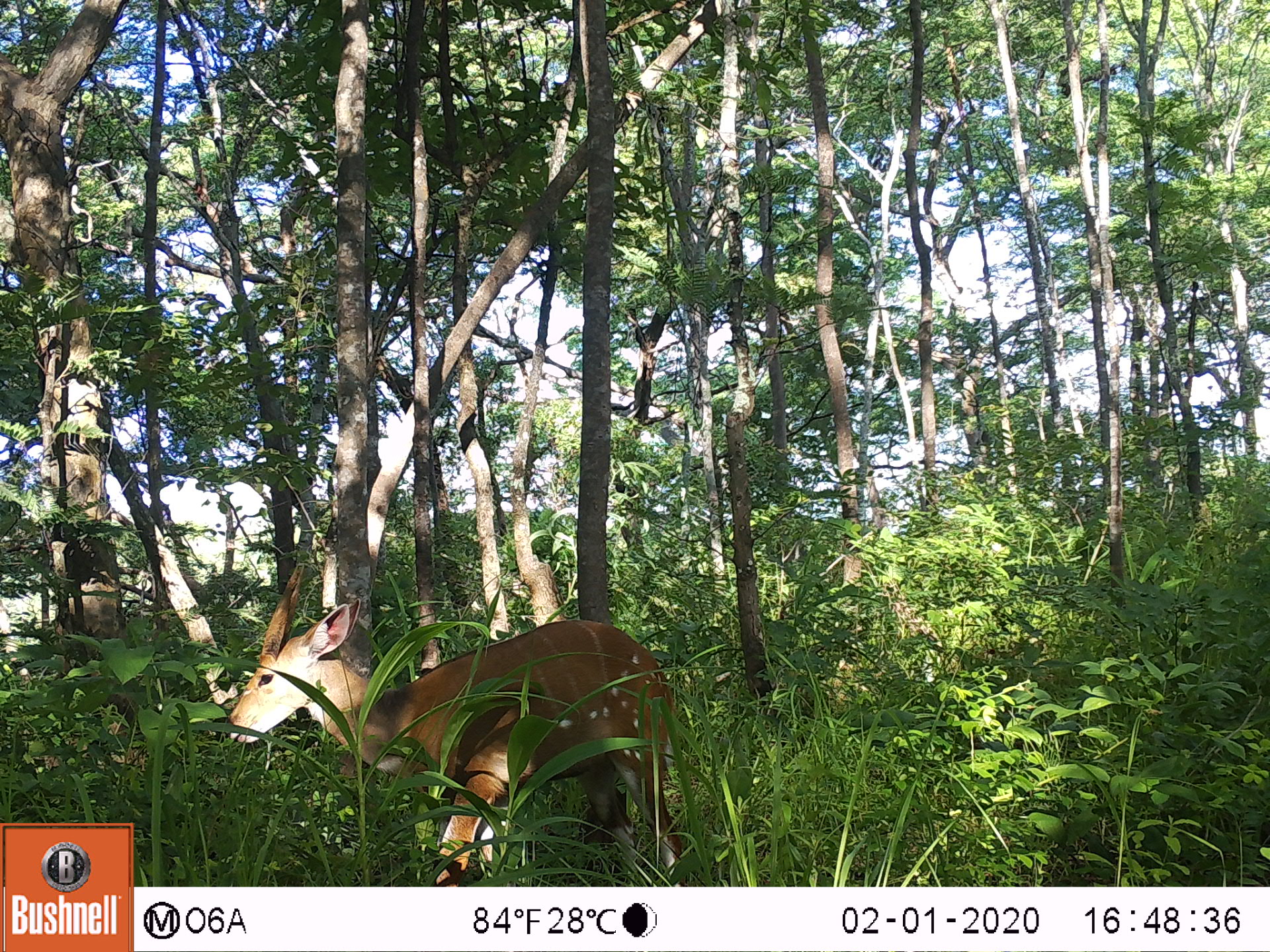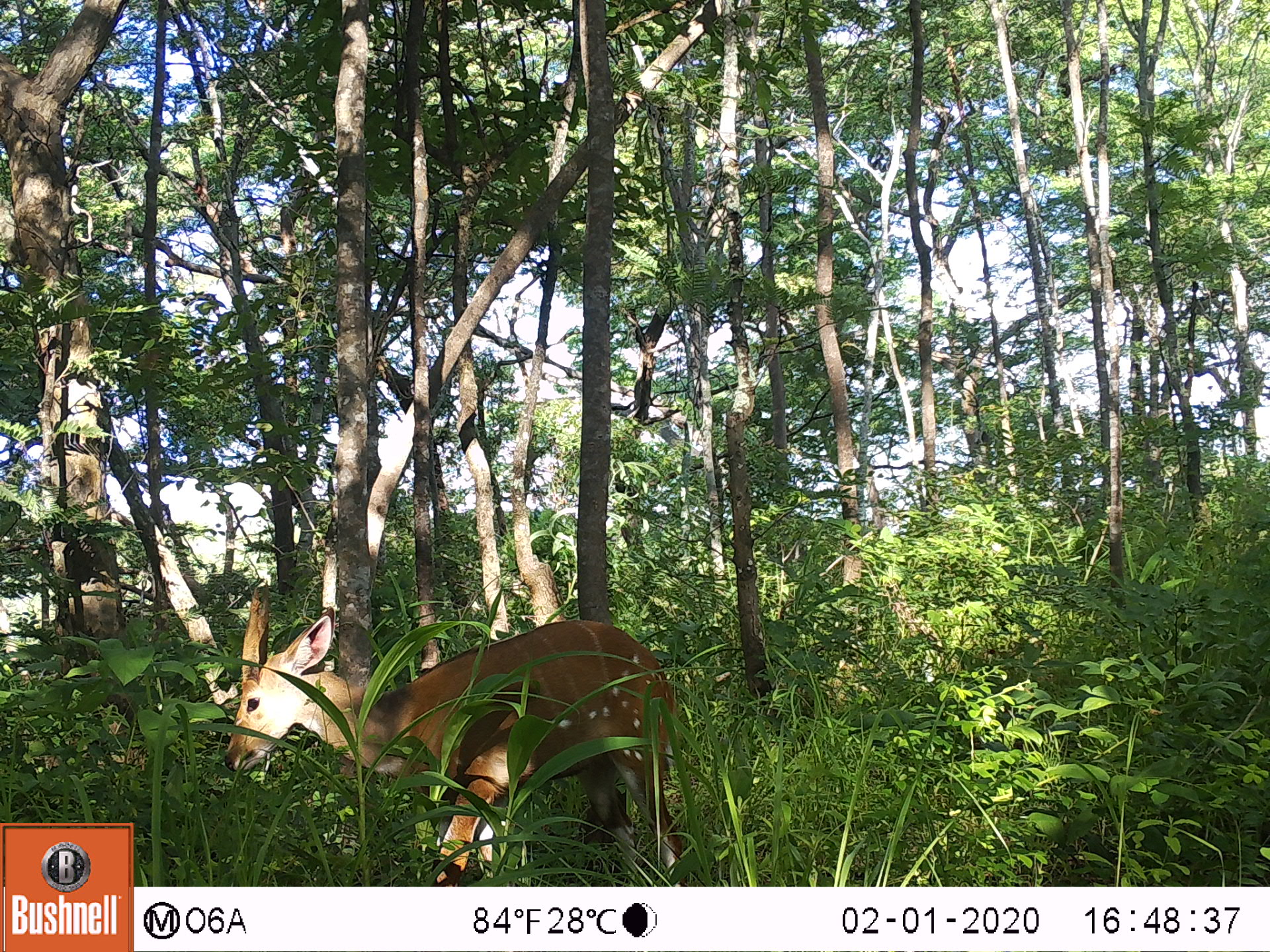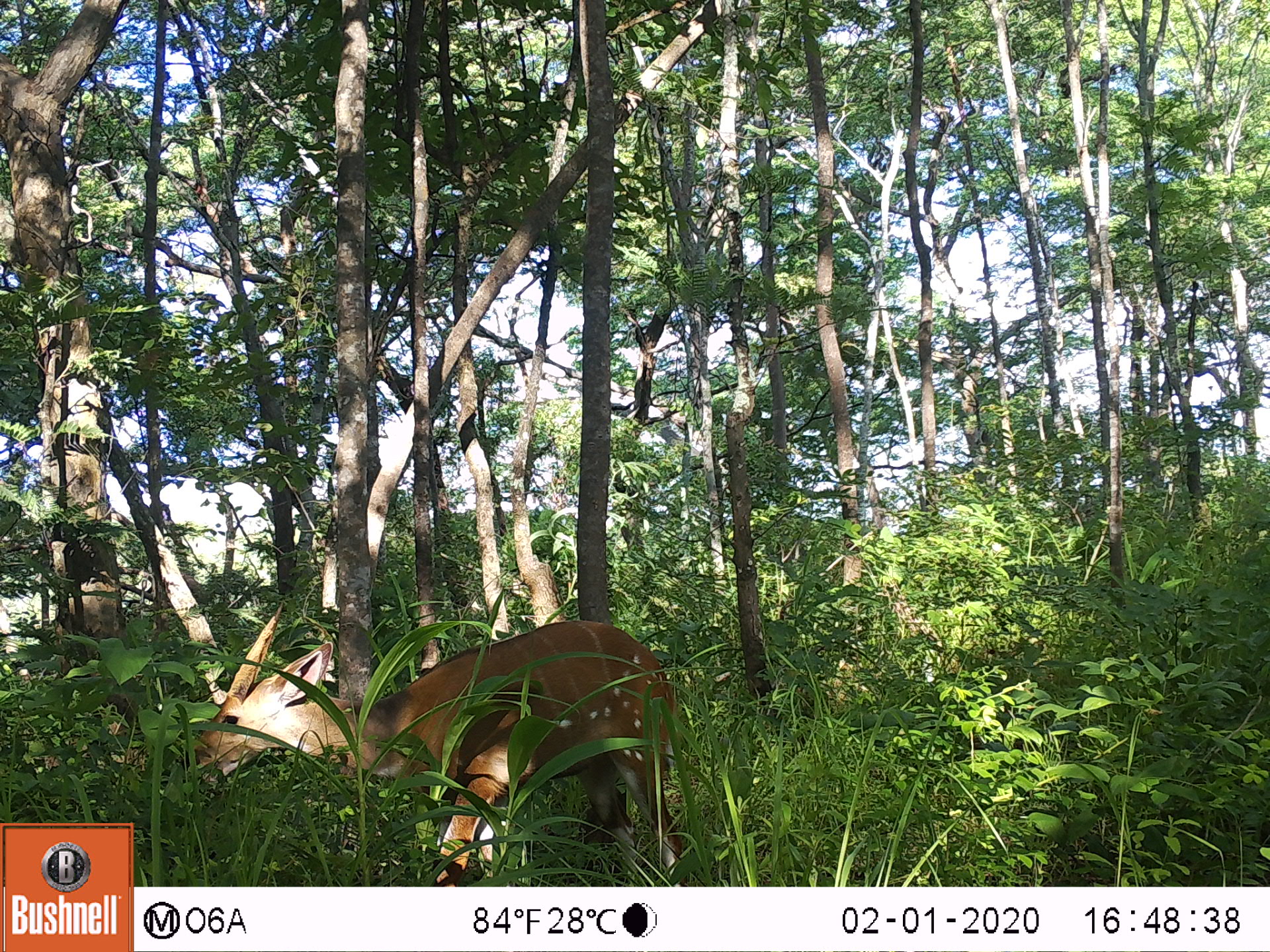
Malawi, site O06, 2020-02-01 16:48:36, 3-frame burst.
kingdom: Animalia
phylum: Chordata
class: Mammalia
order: Artiodactyla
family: Bovidae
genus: Tragelaphus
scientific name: Tragelaphus sylvaticus sylvaticus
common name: cape bushbuck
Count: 1.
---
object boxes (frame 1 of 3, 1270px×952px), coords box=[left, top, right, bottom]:
cape bushbuck: box=[219, 551, 701, 886]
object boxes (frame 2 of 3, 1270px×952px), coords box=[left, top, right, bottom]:
cape bushbuck: box=[211, 574, 700, 886]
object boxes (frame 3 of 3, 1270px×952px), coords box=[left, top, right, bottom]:
cape bushbuck: box=[181, 598, 695, 885]